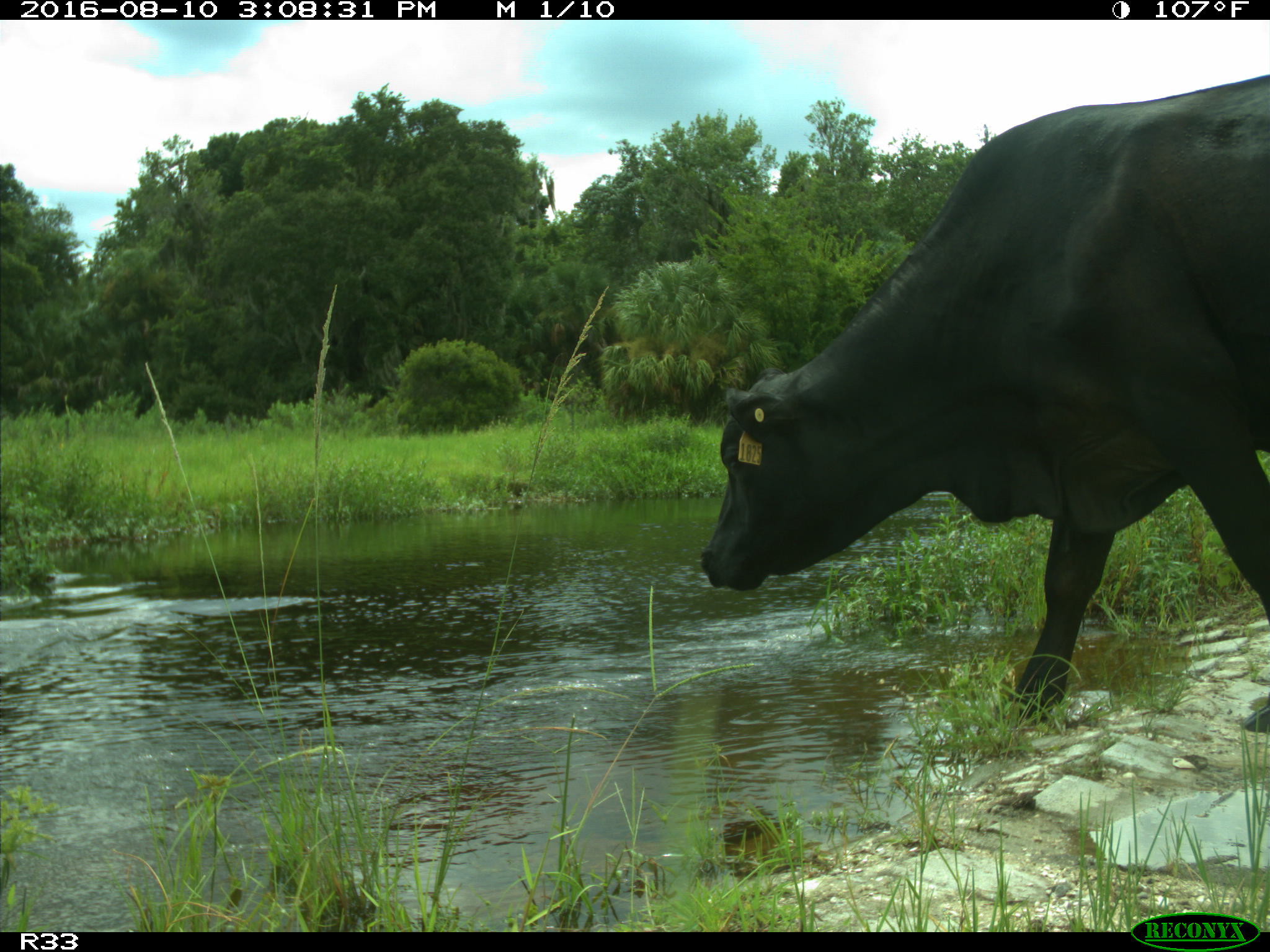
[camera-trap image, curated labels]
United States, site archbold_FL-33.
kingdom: Animalia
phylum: Chordata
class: Mammalia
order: Artiodactyla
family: Bovidae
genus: Bos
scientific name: Bos taurus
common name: domestic cow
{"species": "Bos taurus (domestic cow)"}